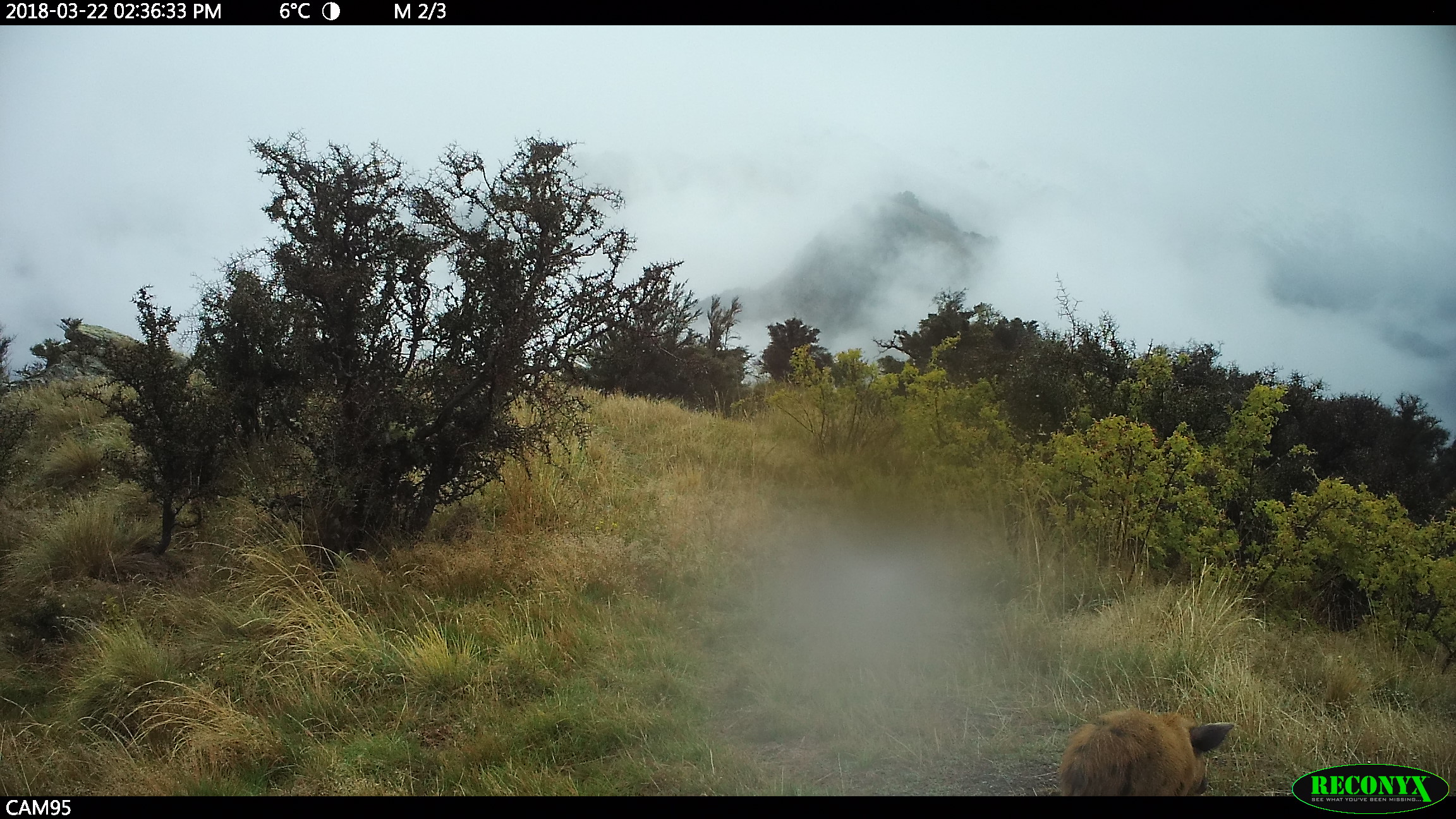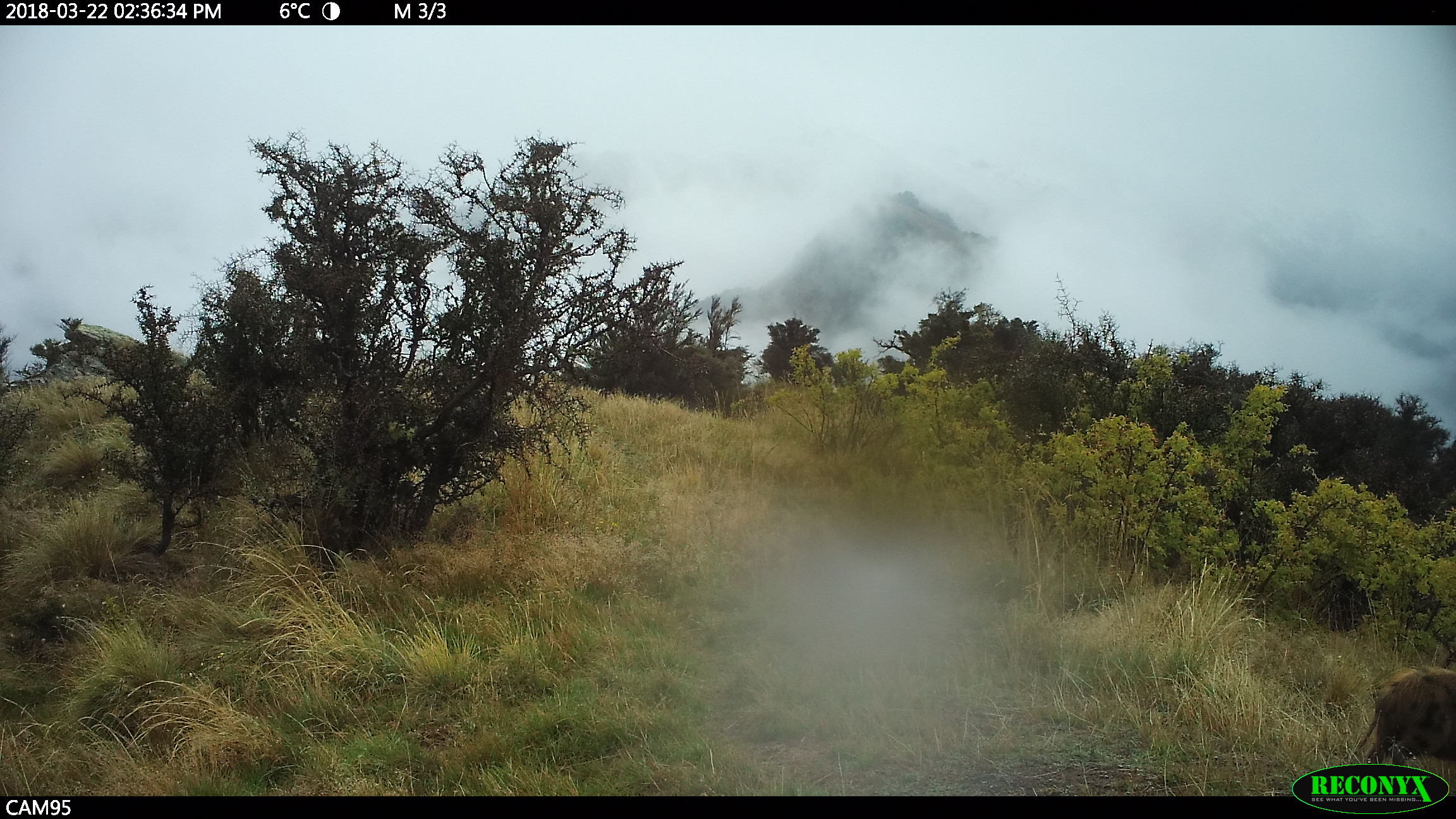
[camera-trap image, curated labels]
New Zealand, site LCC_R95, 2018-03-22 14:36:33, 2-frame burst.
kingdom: Animalia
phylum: Chordata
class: Mammalia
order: Artiodactyla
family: Suidae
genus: Sus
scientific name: Sus scrofa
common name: pig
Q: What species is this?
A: Pig (Sus scrofa).